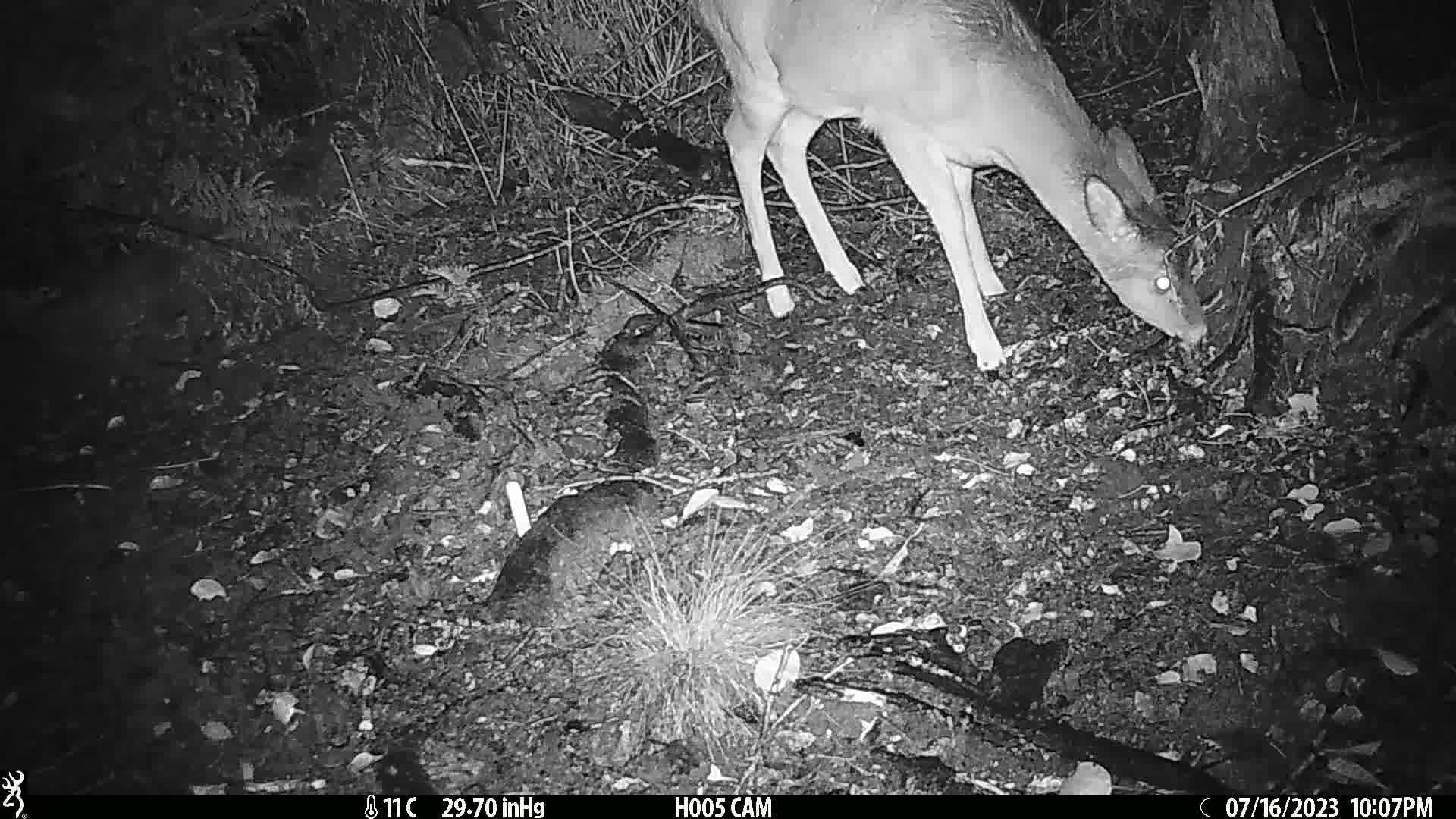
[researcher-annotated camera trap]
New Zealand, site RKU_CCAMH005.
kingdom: Animalia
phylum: Chordata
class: Mammalia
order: Artiodactyla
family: Cervidae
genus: Odocoileus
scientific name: Odocoileus virginianus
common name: white-tailed deer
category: white tailed deer